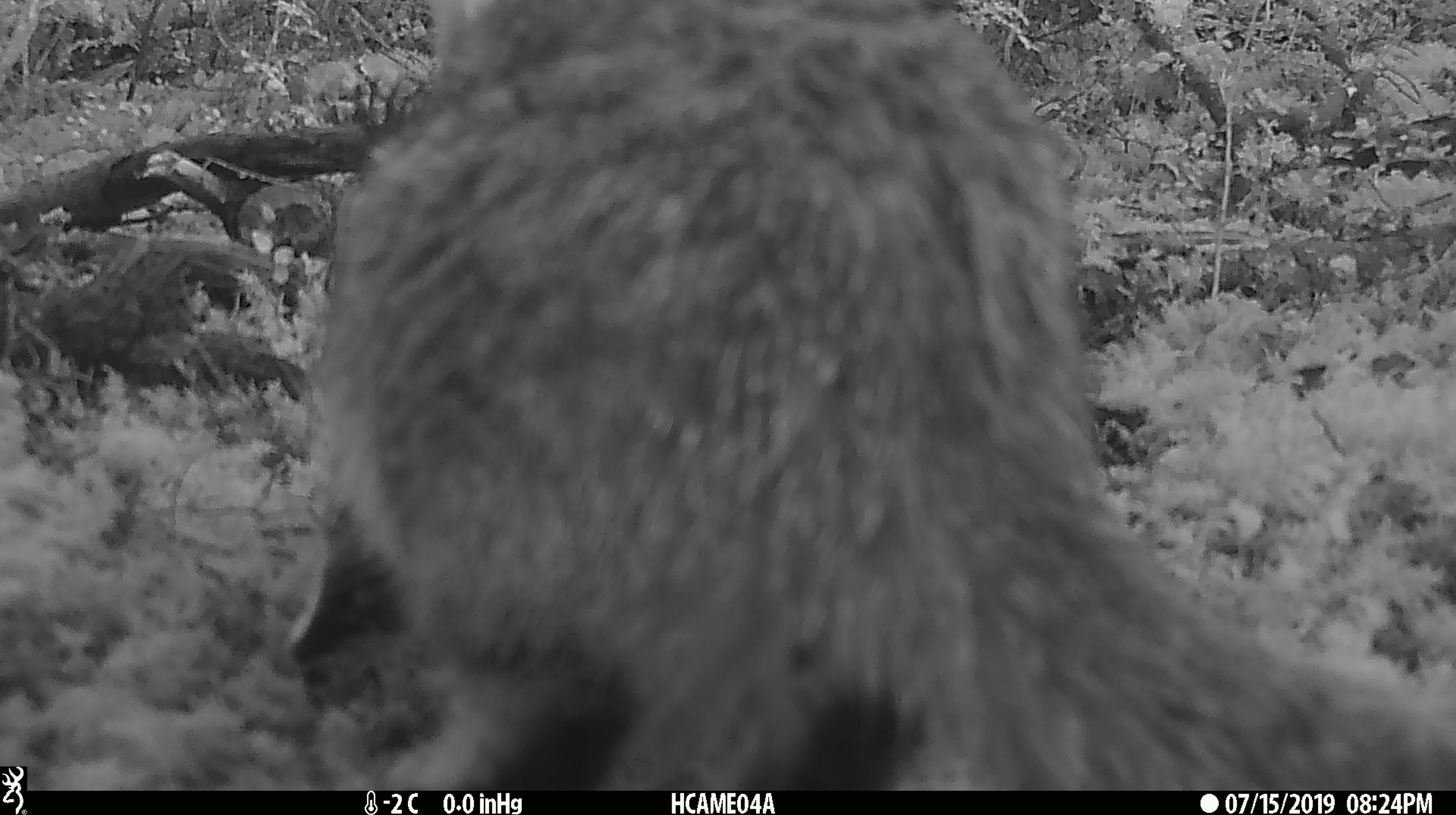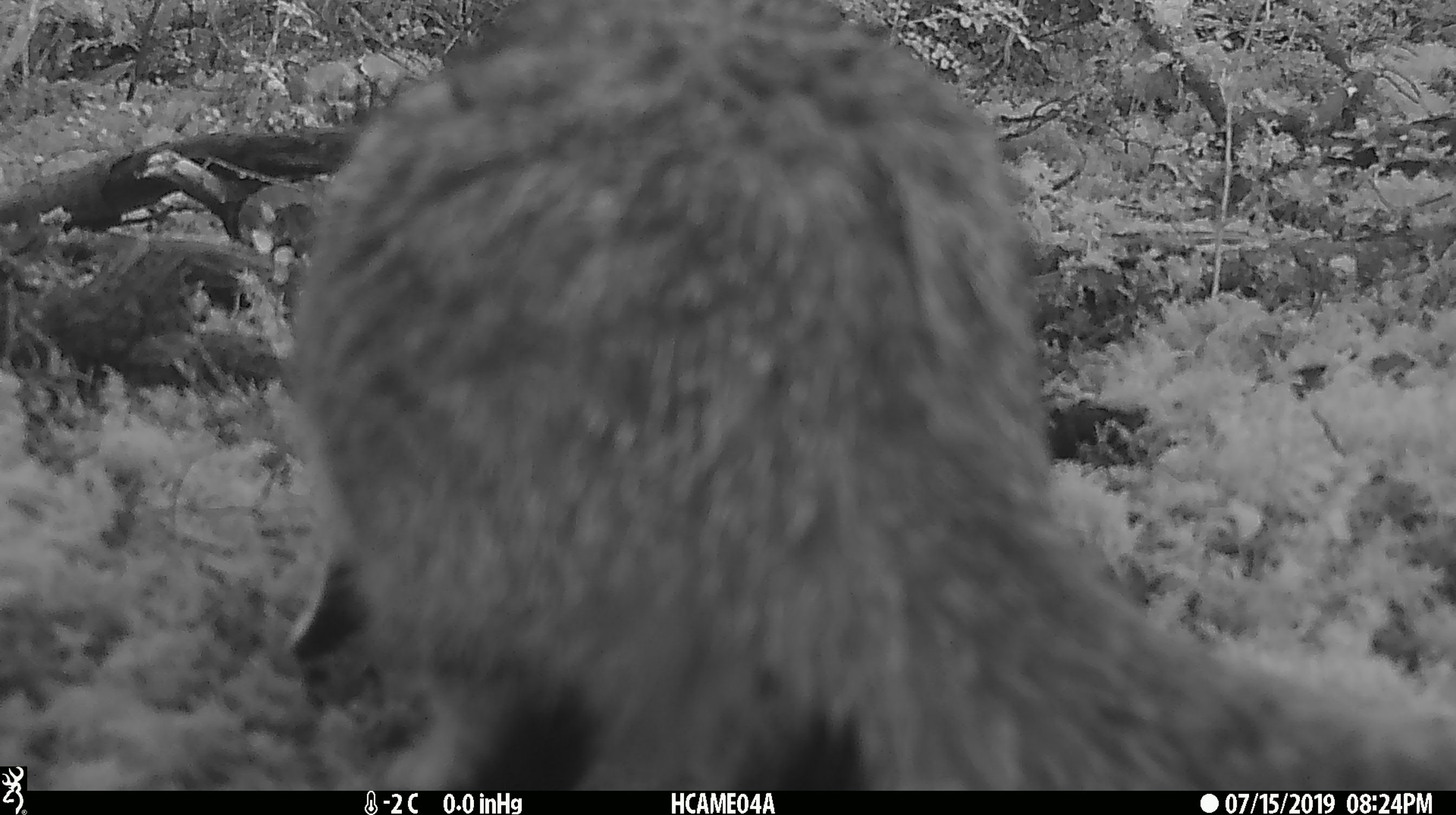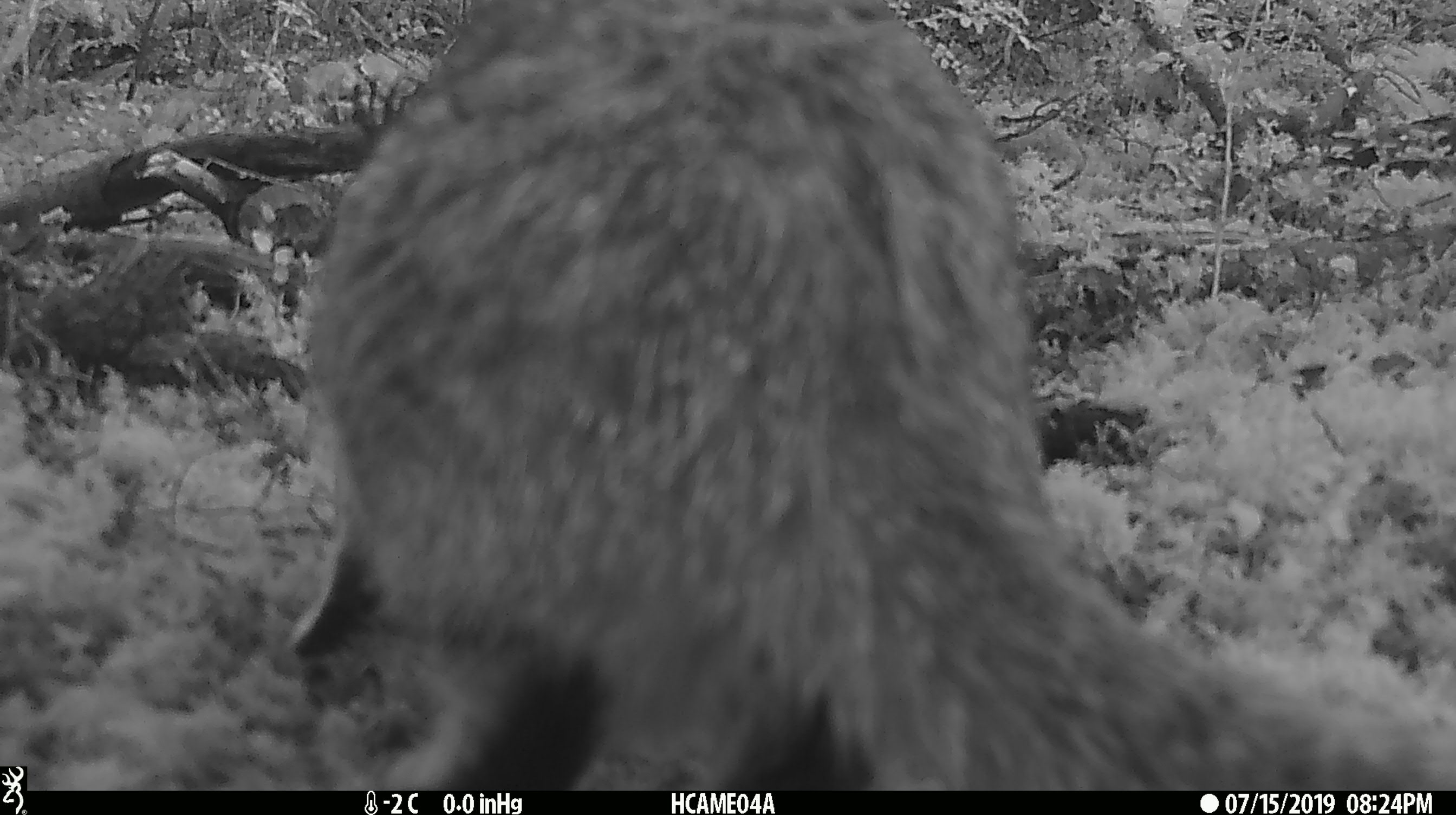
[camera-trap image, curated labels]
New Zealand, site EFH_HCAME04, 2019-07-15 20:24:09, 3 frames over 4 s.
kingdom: Animalia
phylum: Chordata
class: Mammalia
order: Carnivora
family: Felidae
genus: Felis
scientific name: Felis catus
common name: domestic cat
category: cat